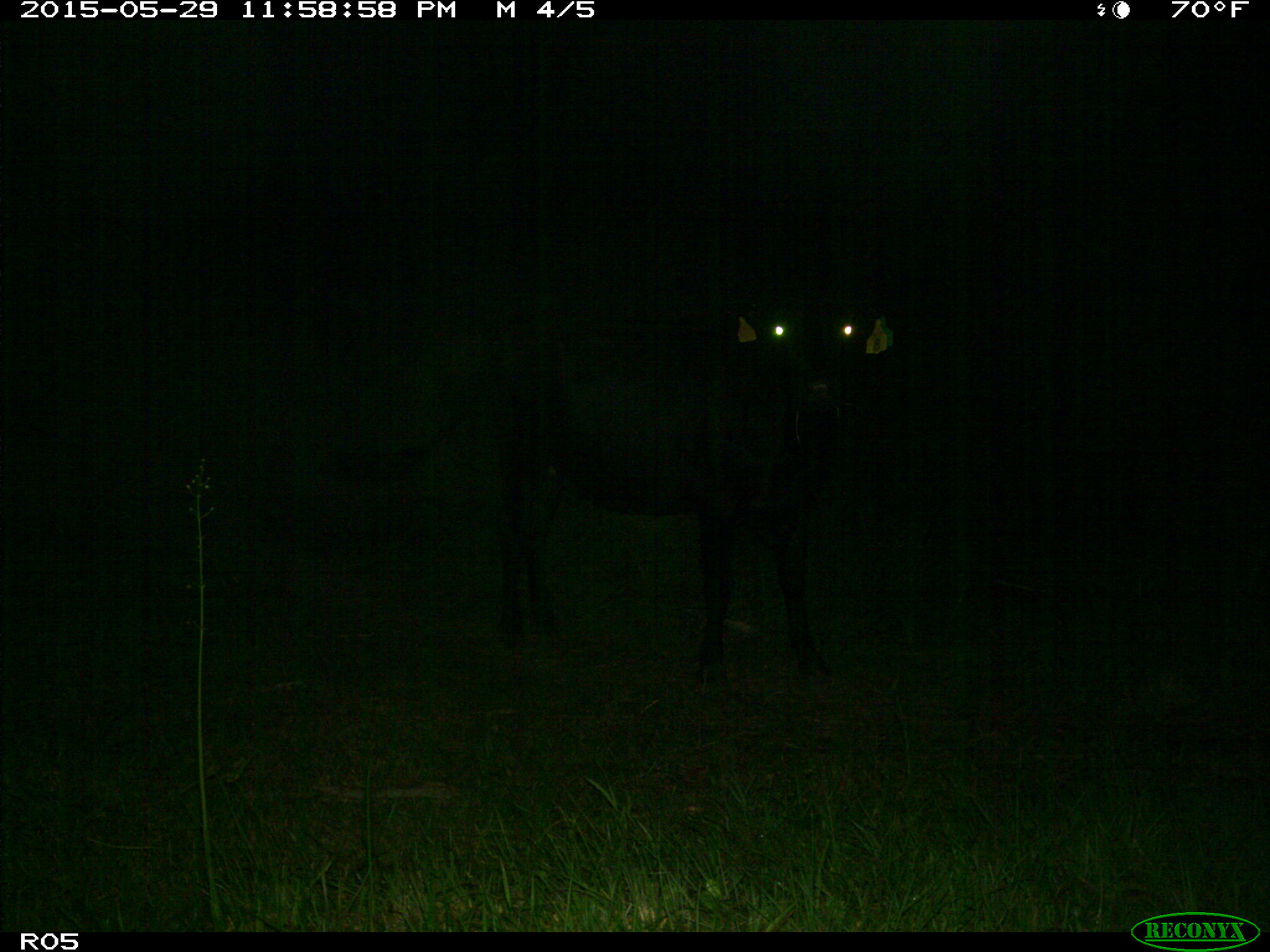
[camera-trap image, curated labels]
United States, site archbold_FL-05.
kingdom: Animalia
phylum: Chordata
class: Mammalia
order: Artiodactyla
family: Bovidae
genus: Bos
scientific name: Bos taurus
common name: domestic cow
Bos taurus (domestic cow).